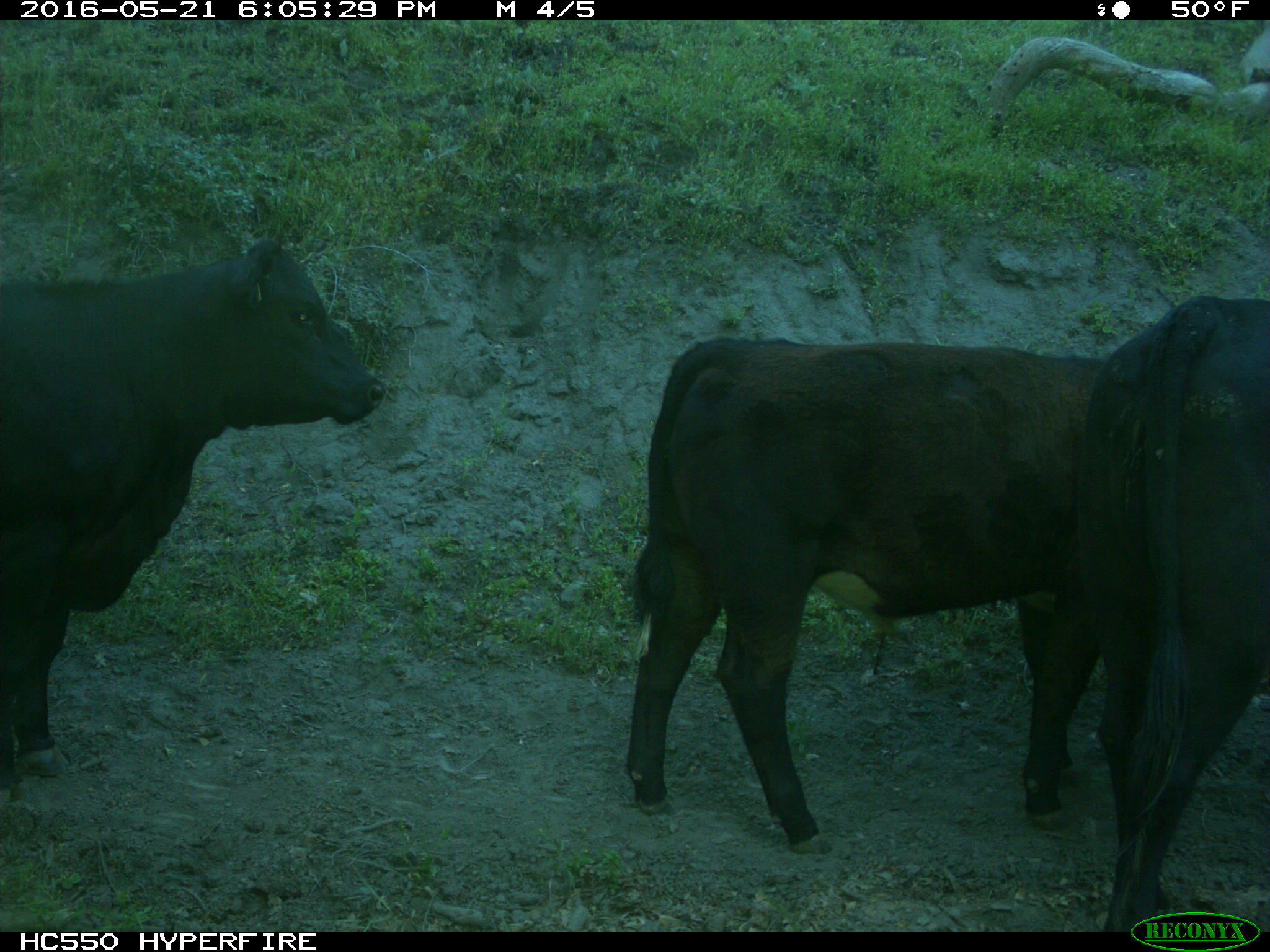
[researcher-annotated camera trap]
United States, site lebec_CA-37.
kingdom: Animalia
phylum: Chordata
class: Mammalia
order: Artiodactyla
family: Bovidae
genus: Bos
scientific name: Bos taurus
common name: domestic cow